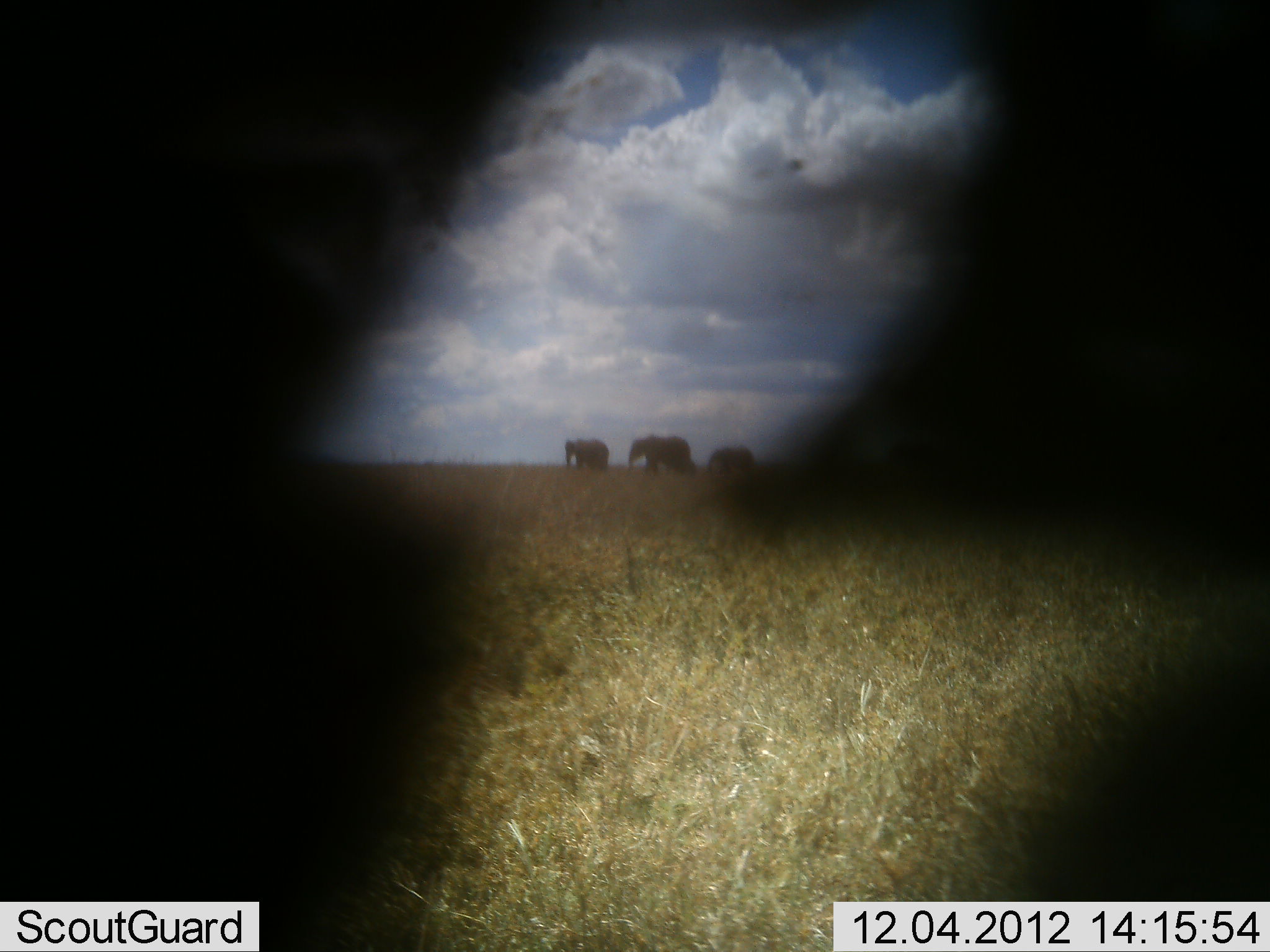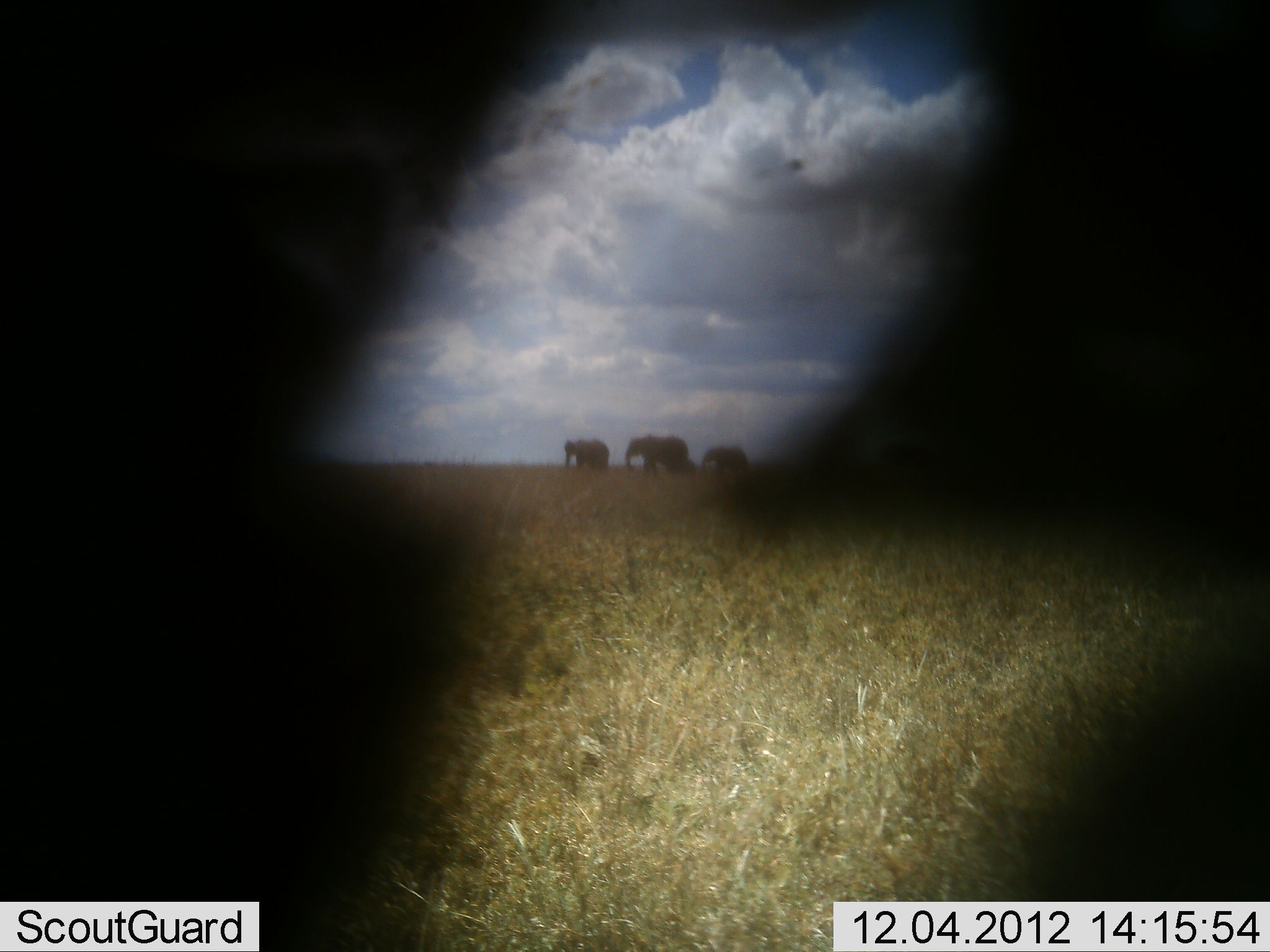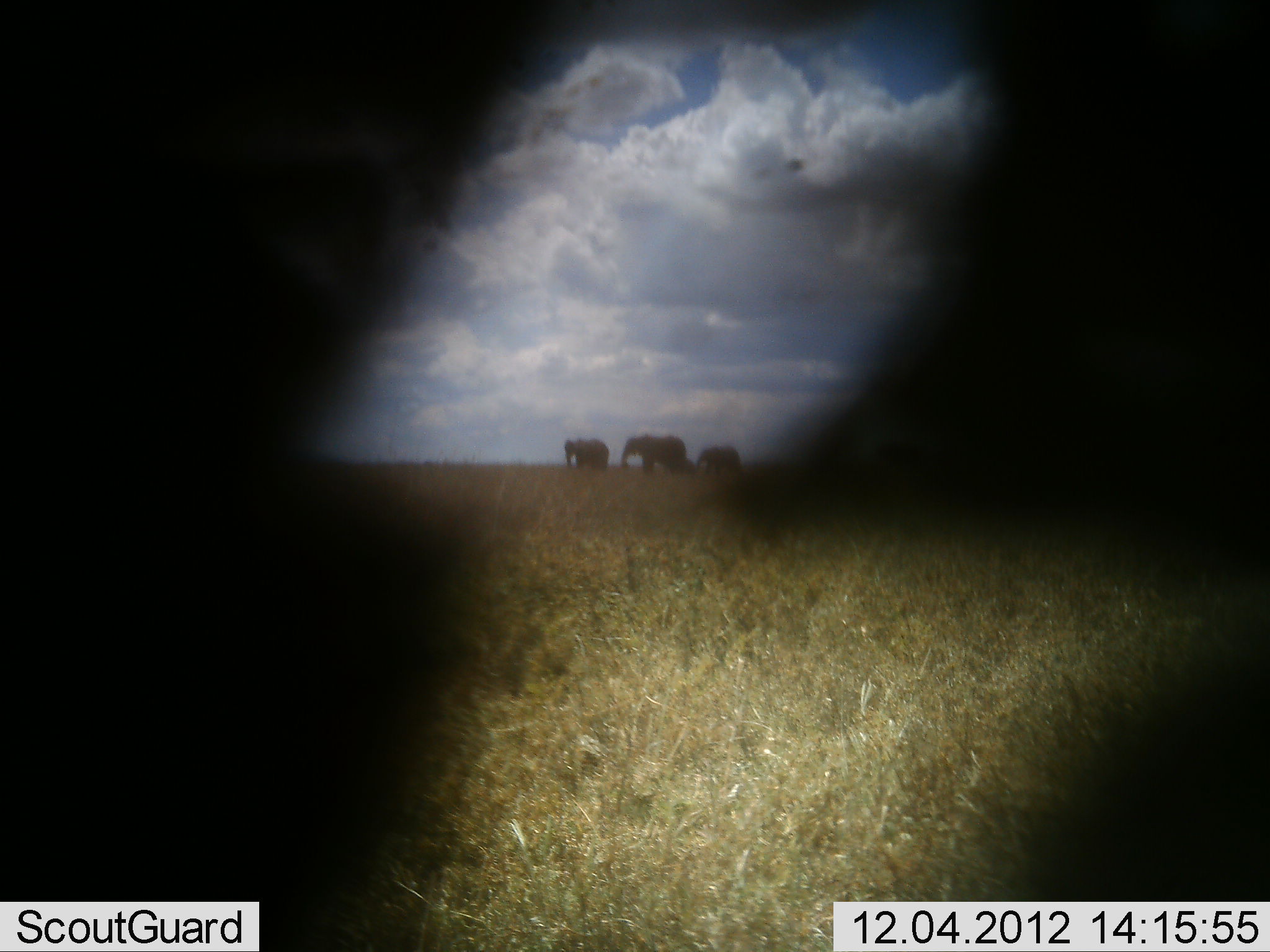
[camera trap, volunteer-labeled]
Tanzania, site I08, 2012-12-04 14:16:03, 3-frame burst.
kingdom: Animalia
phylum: Chordata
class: Mammalia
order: Proboscidea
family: Elephantidae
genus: Loxodonta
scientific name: Loxodonta africana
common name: african bush elephant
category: elephant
Elephant (african bush elephant) (Loxodonta africana), count 3. Behavior (volunteer vote fractions): standing 31%, resting 8%, moving 92%, interacting 0%. Young present (vote fraction): 54%. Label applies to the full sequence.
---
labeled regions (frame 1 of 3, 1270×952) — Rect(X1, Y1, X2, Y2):
animal: Rect(1, 1, 1270, 951); Rect(628, 434, 697, 472); Rect(564, 436, 611, 469); Rect(709, 446, 755, 476)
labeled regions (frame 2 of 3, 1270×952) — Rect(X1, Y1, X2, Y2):
animal: Rect(1, 1, 1269, 952); Rect(624, 435, 696, 475); Rect(563, 439, 610, 468); Rect(701, 446, 749, 474)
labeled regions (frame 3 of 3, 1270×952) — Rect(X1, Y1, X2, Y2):
animal: Rect(1, 1, 1270, 951); Rect(620, 434, 694, 473); Rect(564, 437, 611, 471); Rect(696, 446, 742, 473)